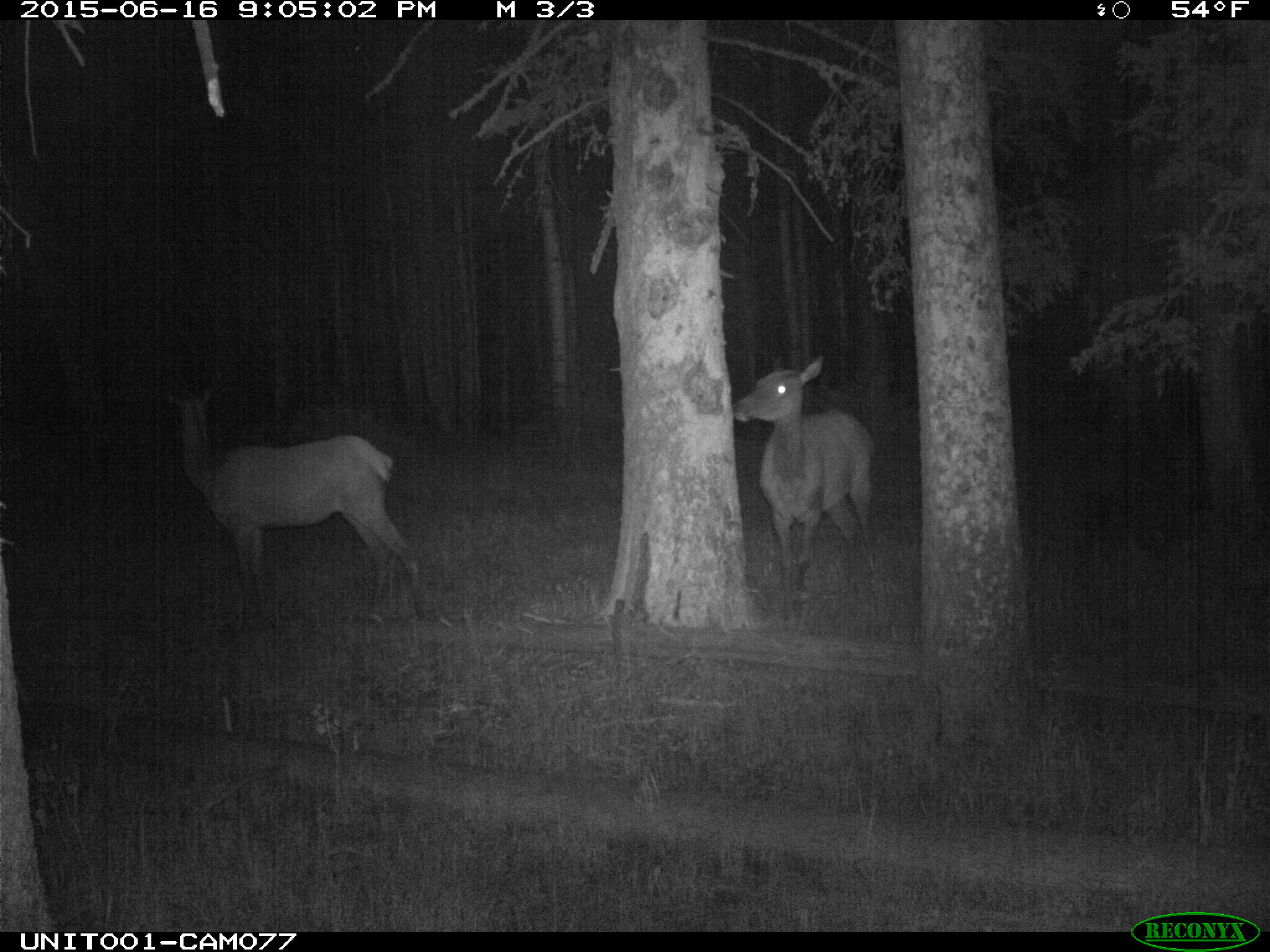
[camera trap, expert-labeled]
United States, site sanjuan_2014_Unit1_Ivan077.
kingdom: Animalia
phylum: Chordata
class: Mammalia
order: Artiodactyla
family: Cervidae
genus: Cervus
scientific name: Cervus elaphus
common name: red deer